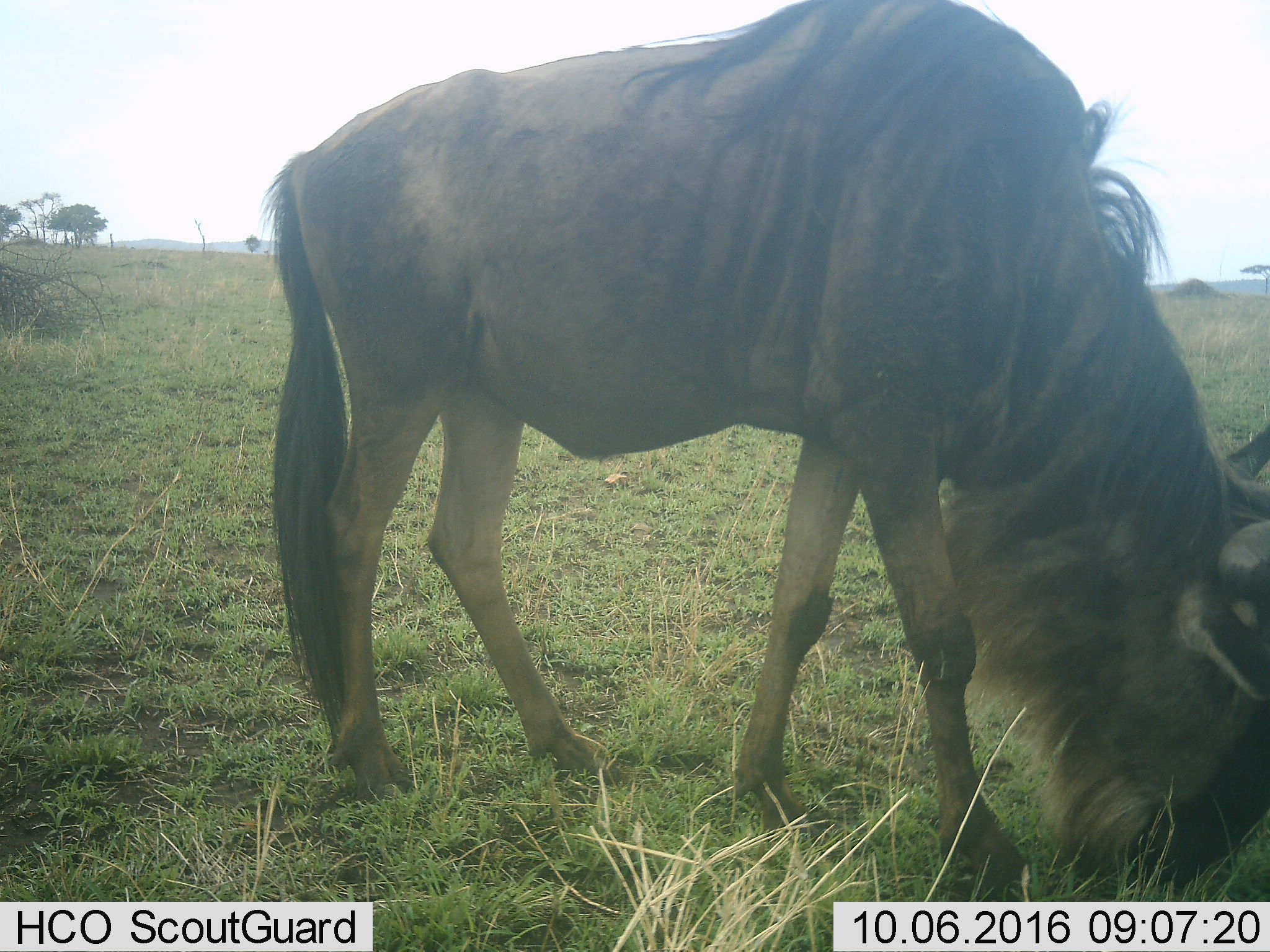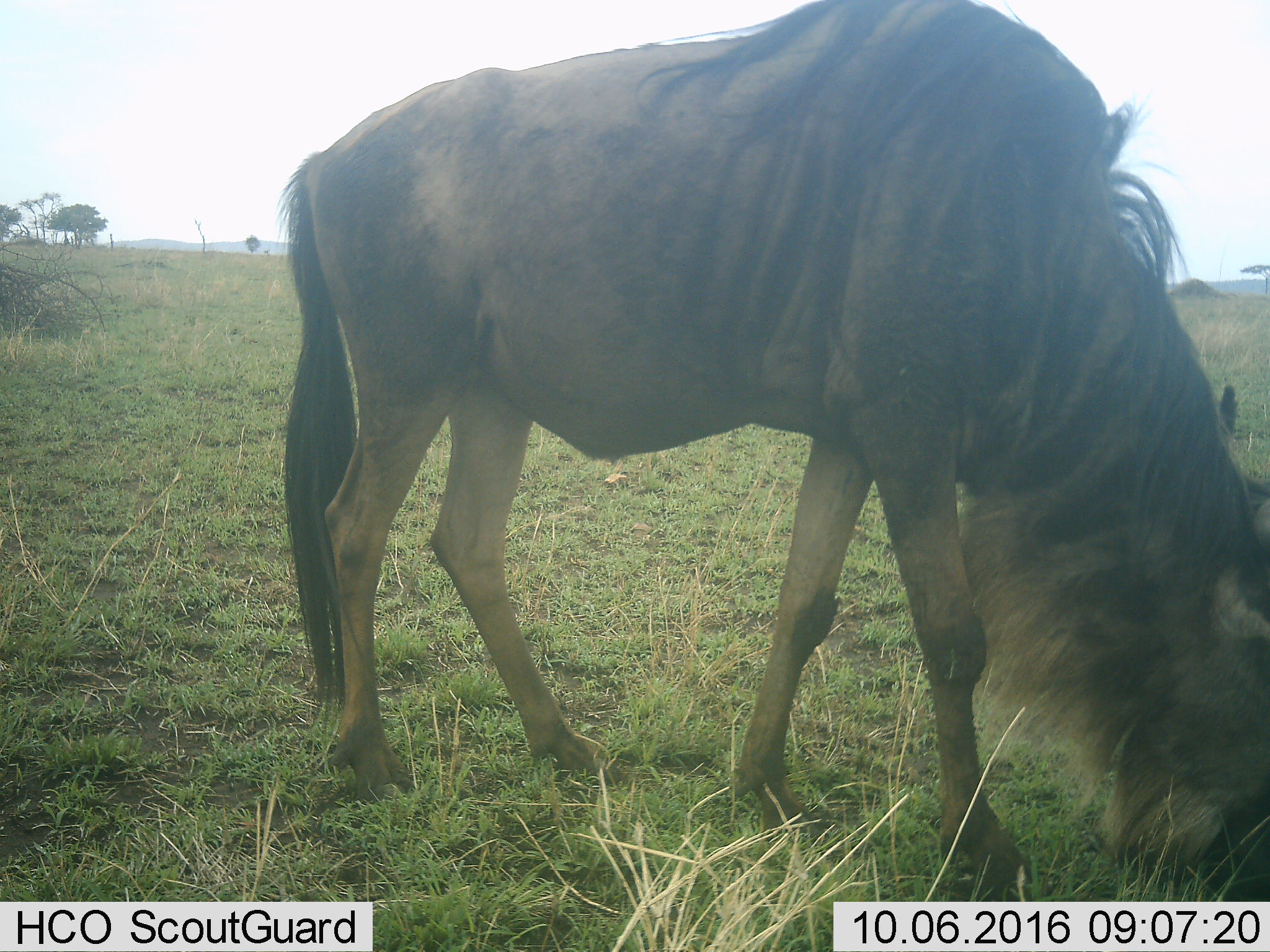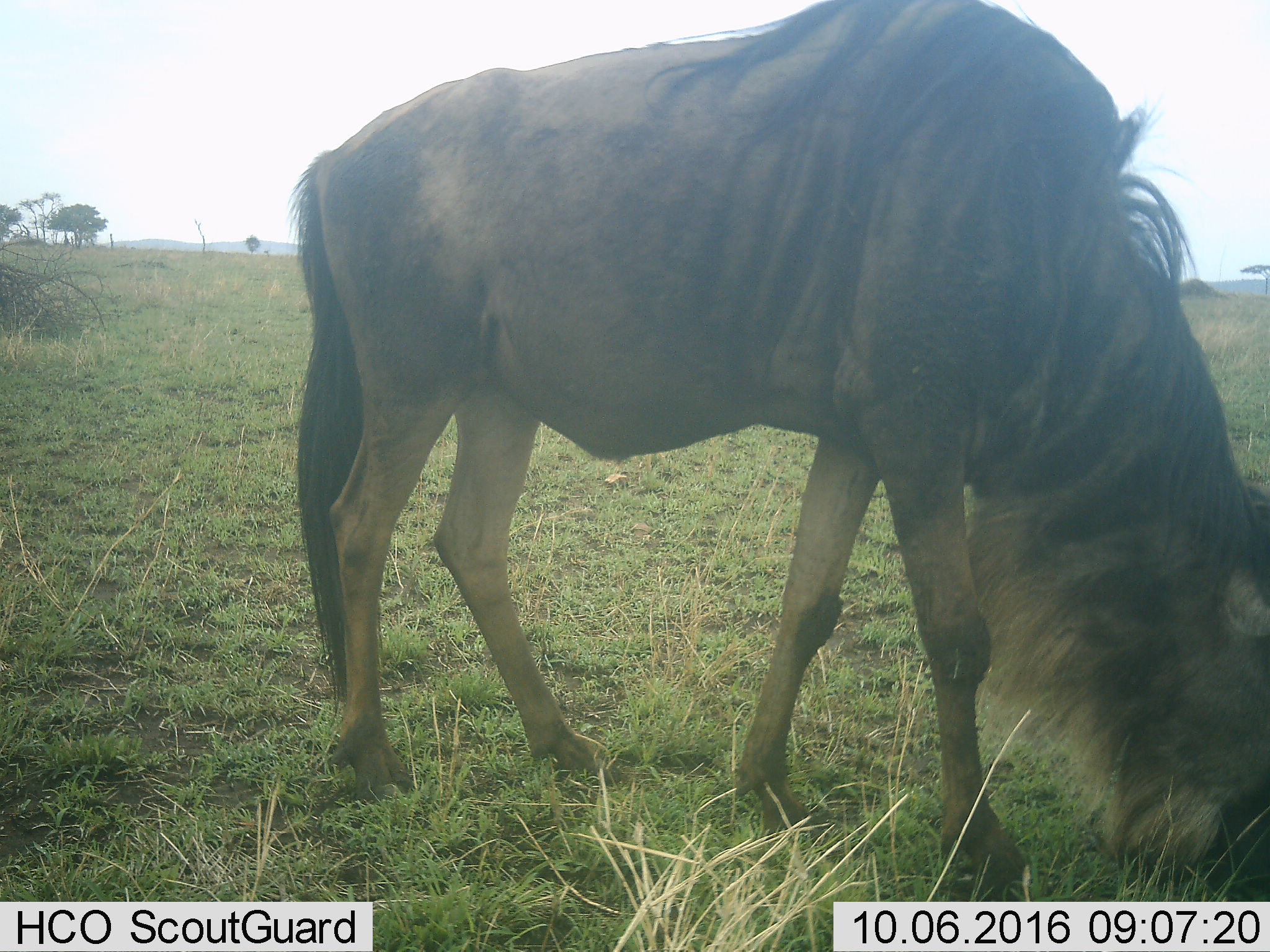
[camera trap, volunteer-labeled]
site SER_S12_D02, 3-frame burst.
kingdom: Animalia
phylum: Chordata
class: Mammalia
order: Artiodactyla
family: Bovidae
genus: Connochaetes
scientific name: Connochaetes taurinus taurinus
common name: blue wildebeest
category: wildebeestblue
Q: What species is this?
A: Wildebeestblue (blue wildebeest) (Connochaetes taurinus taurinus).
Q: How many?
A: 1.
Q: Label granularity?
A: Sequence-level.